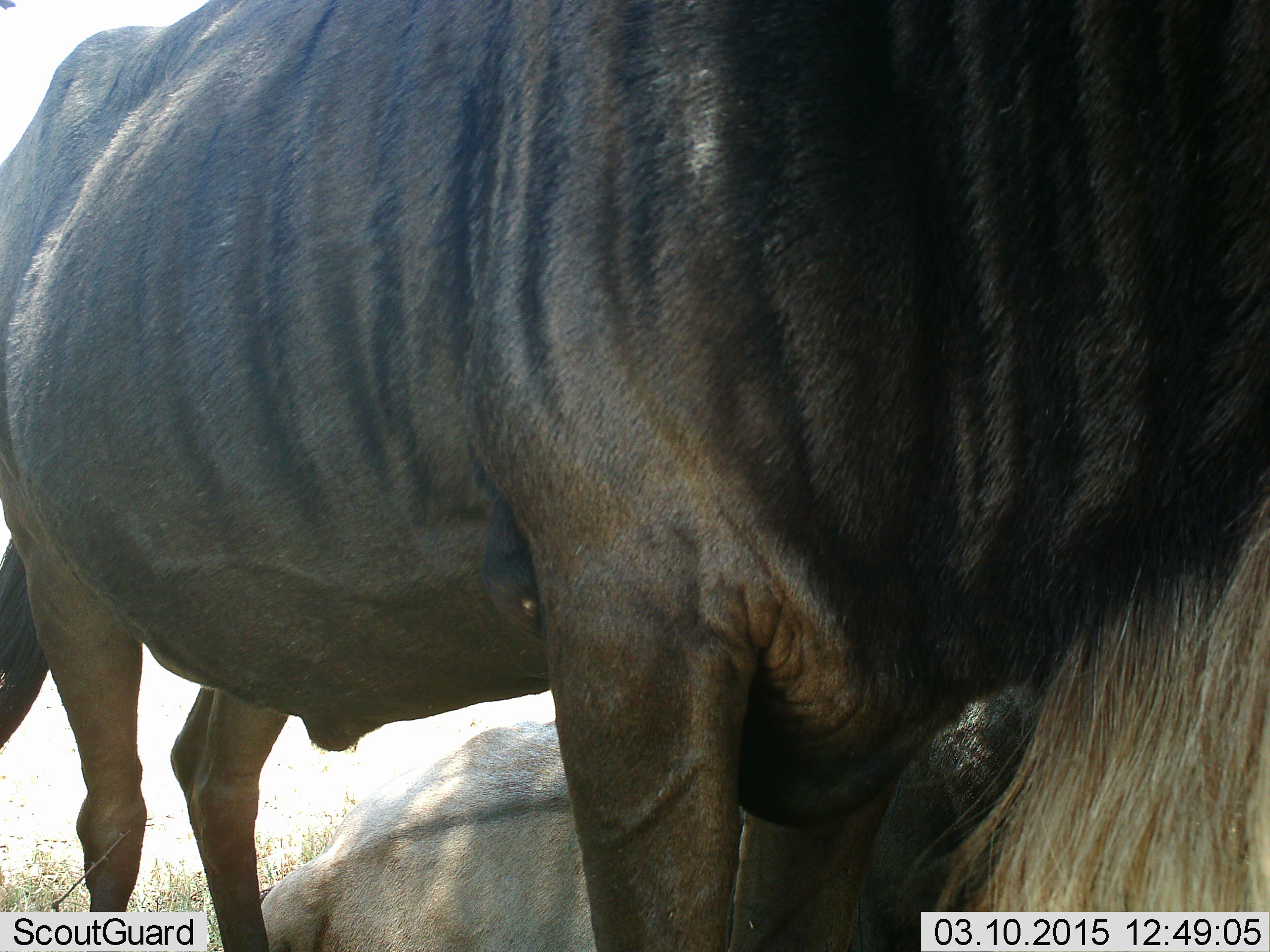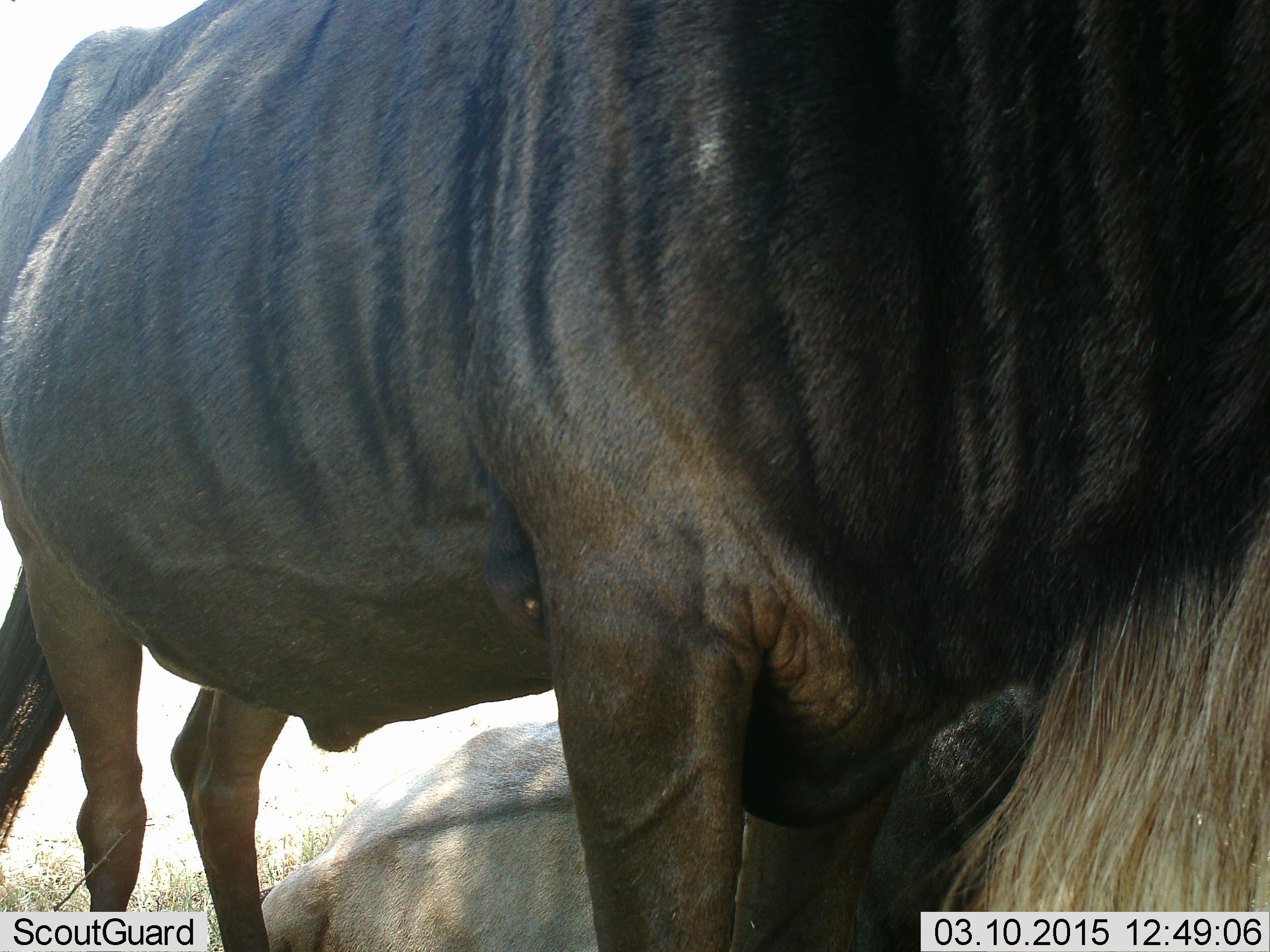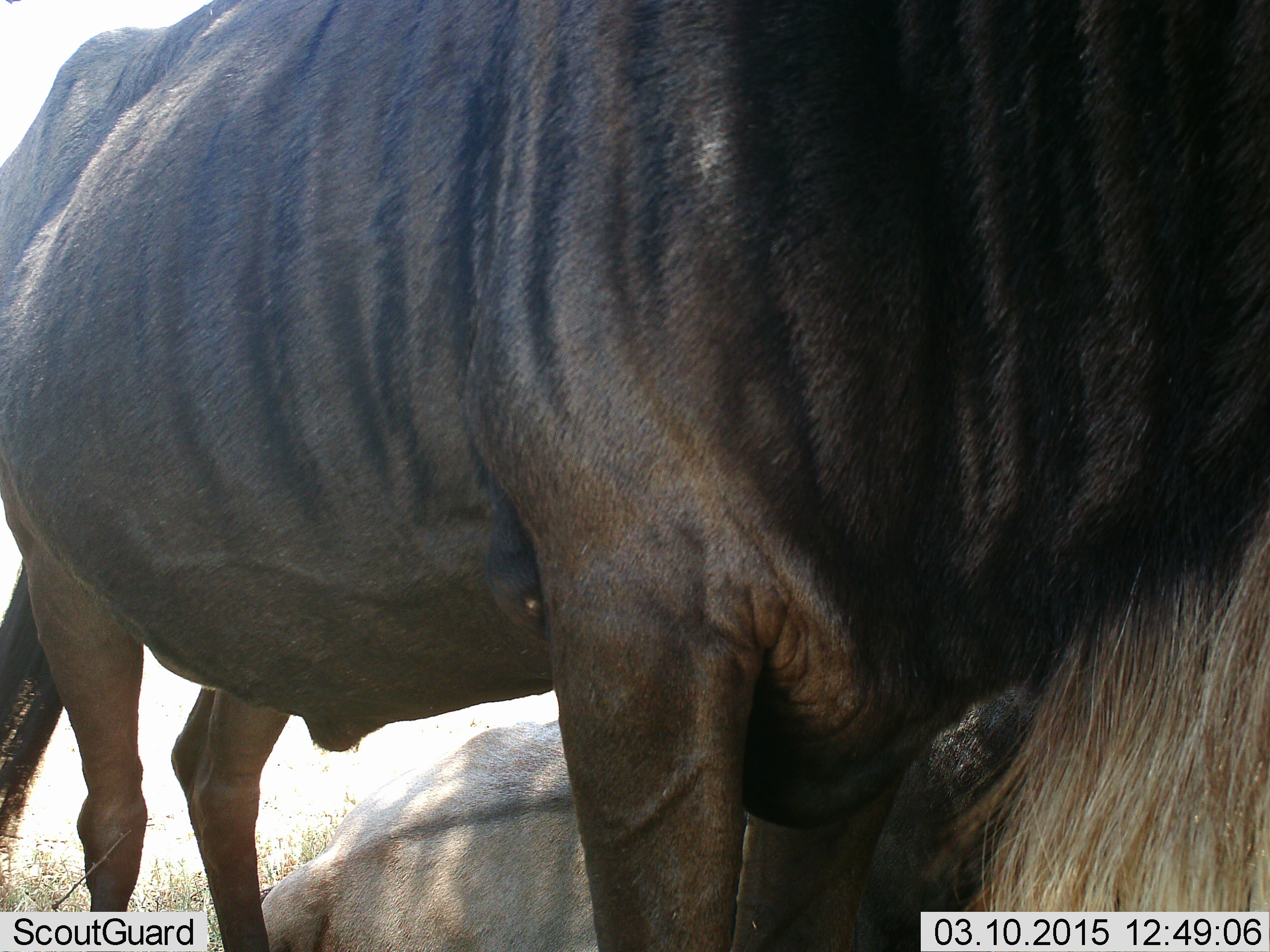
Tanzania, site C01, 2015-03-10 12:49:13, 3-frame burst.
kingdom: Animalia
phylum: Chordata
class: Mammalia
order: Artiodactyla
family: Bovidae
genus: Connochaetes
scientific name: Connochaetes taurinus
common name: blue wildebeest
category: wildebeest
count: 2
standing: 100%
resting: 90%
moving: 0%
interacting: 10%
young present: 0%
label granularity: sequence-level